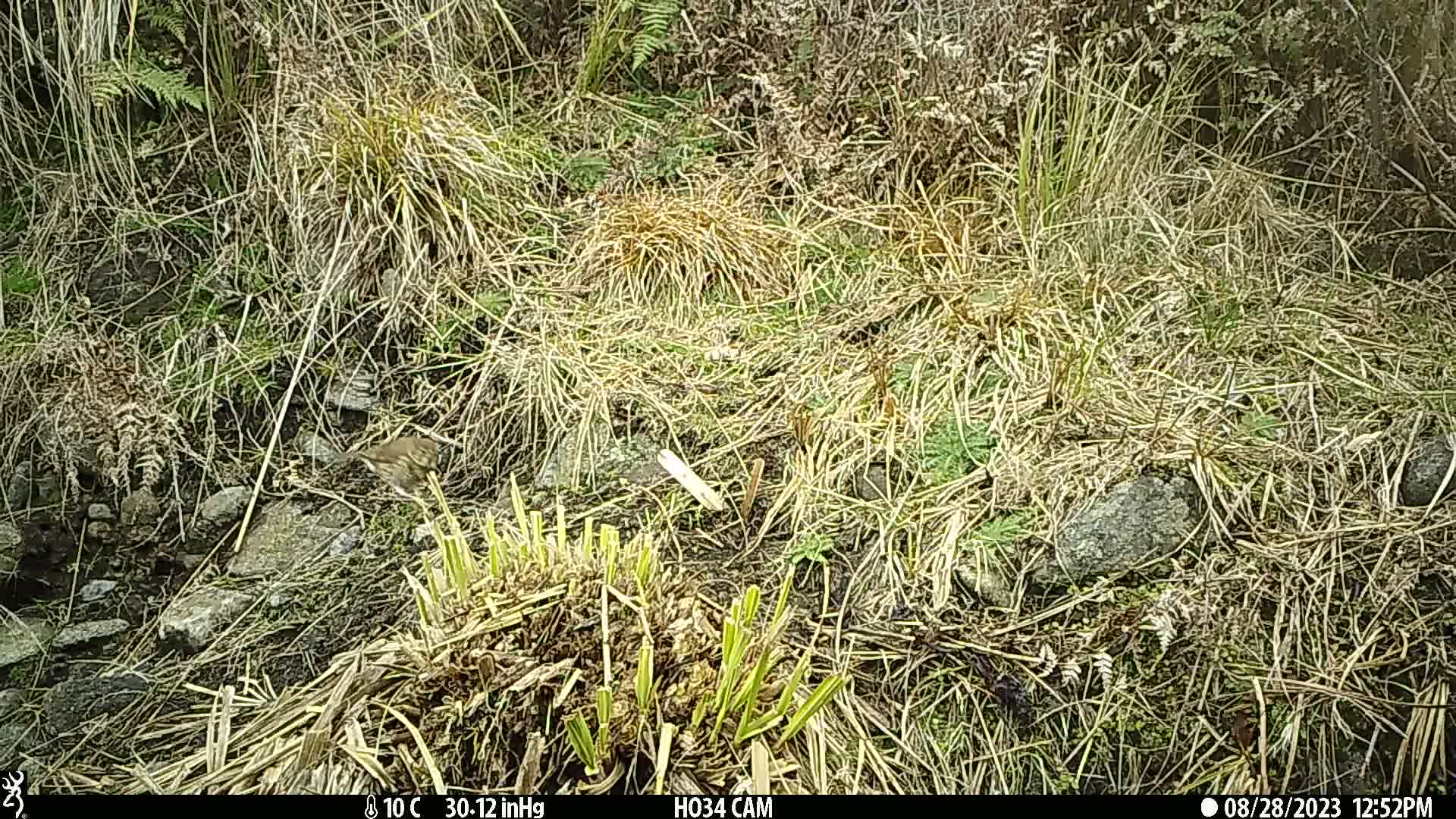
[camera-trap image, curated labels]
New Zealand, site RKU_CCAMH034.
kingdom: Animalia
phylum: Chordata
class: Aves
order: Passeriformes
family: Turdidae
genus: Turdus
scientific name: Turdus philomelos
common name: song thrush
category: thrush